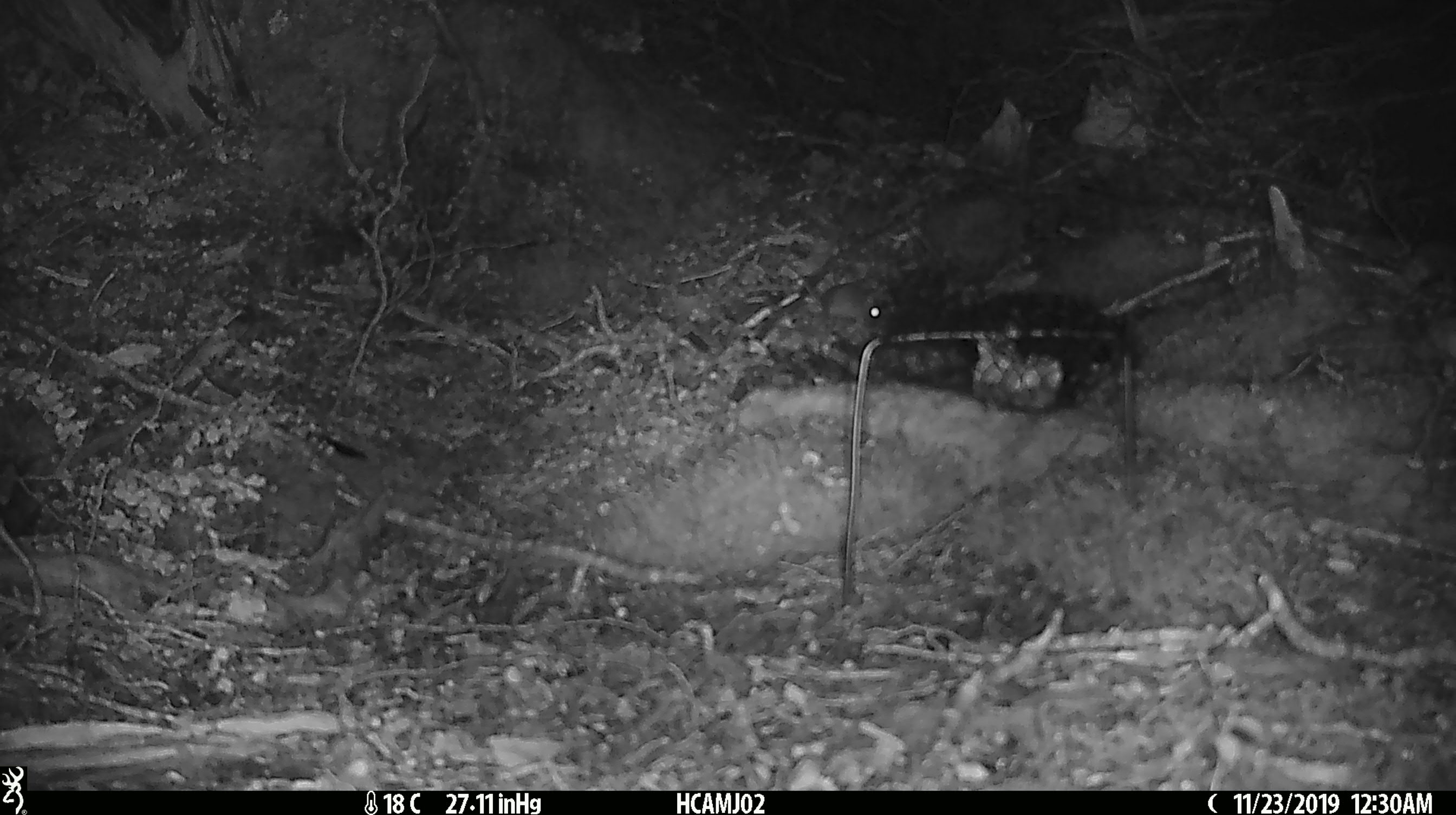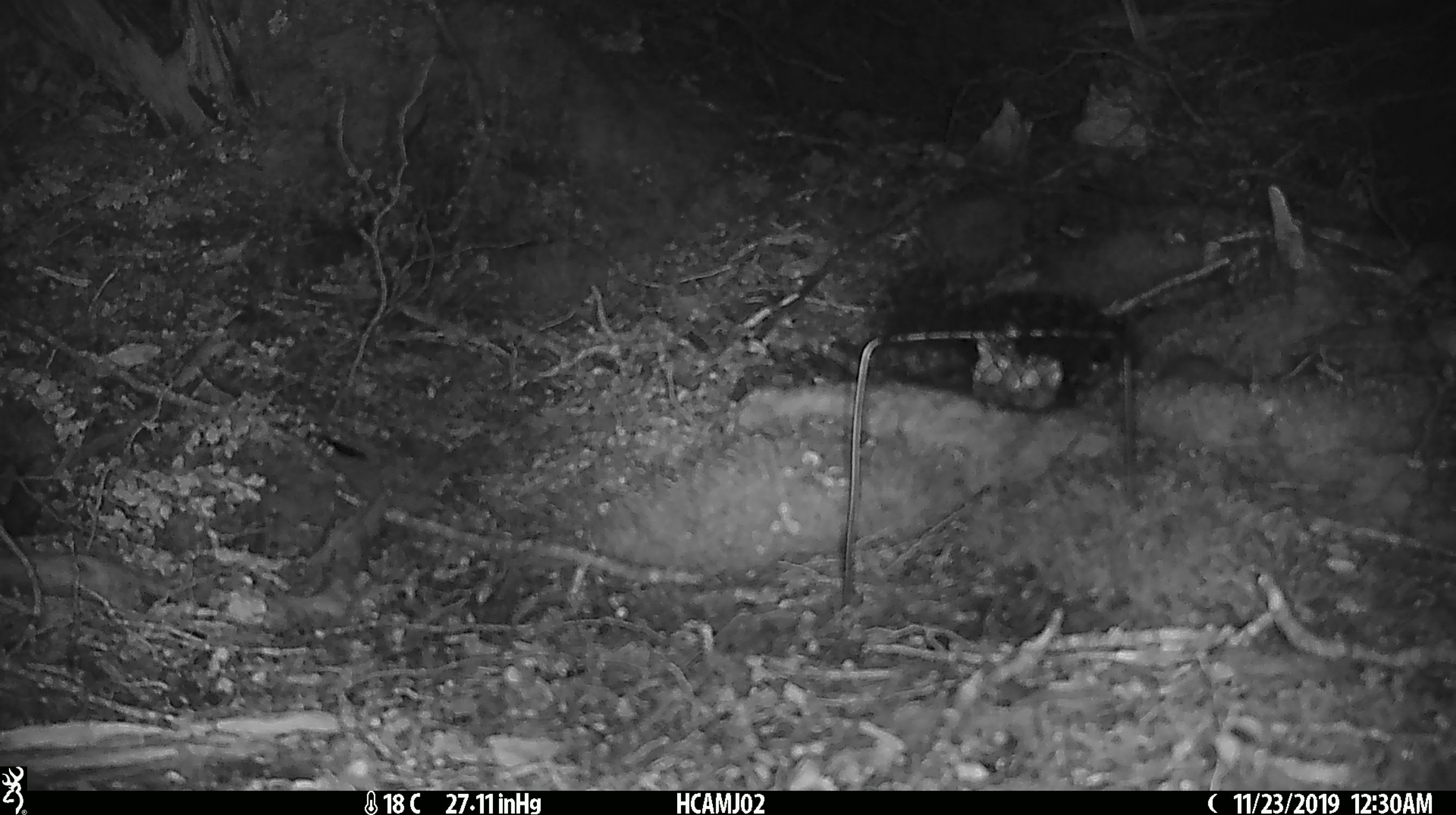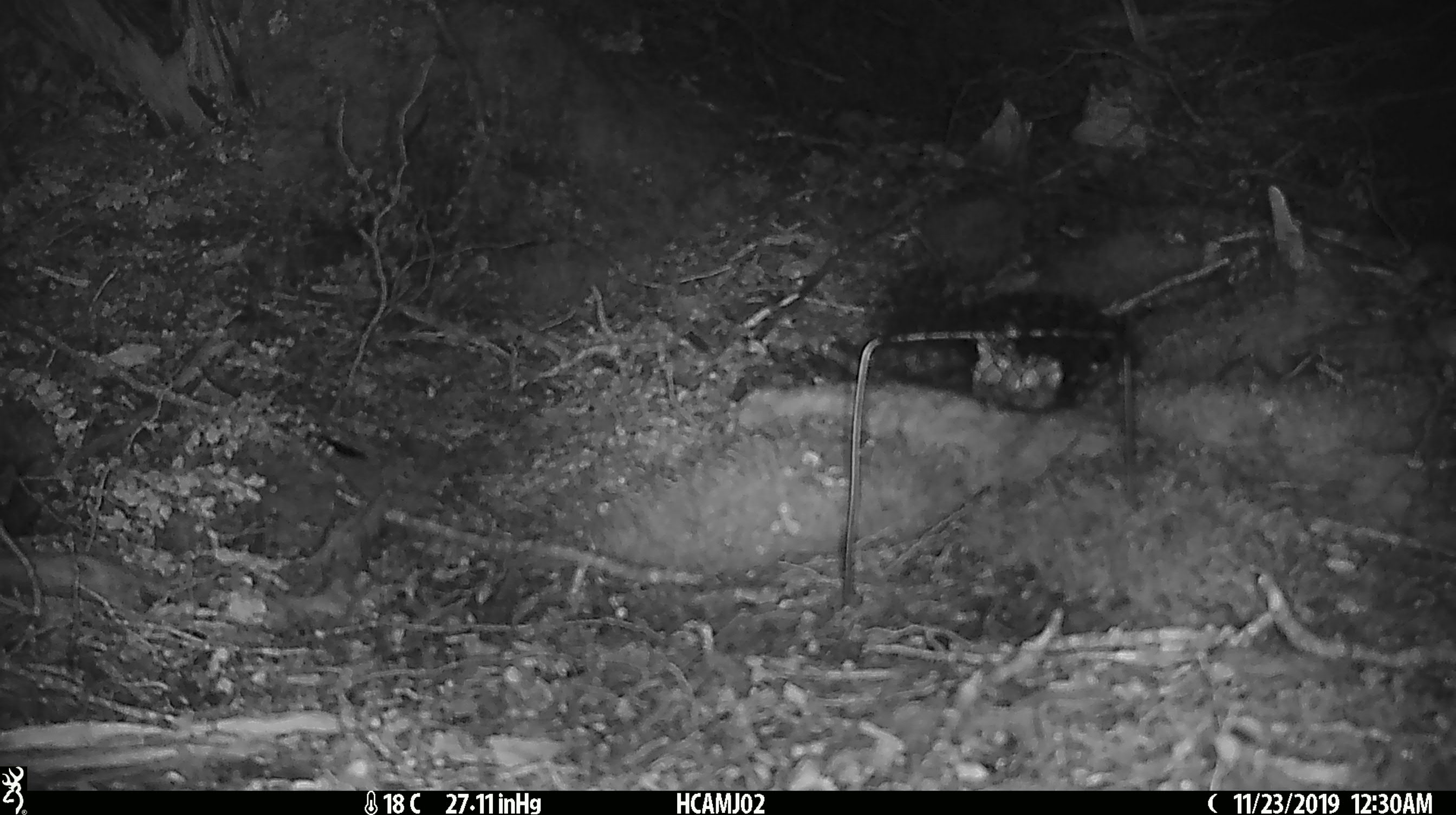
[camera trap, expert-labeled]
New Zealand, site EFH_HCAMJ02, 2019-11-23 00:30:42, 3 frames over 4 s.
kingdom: Animalia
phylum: Chordata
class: Mammalia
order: Rodentia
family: Muridae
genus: Mus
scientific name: Mus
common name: mouse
Mouse (Mus).